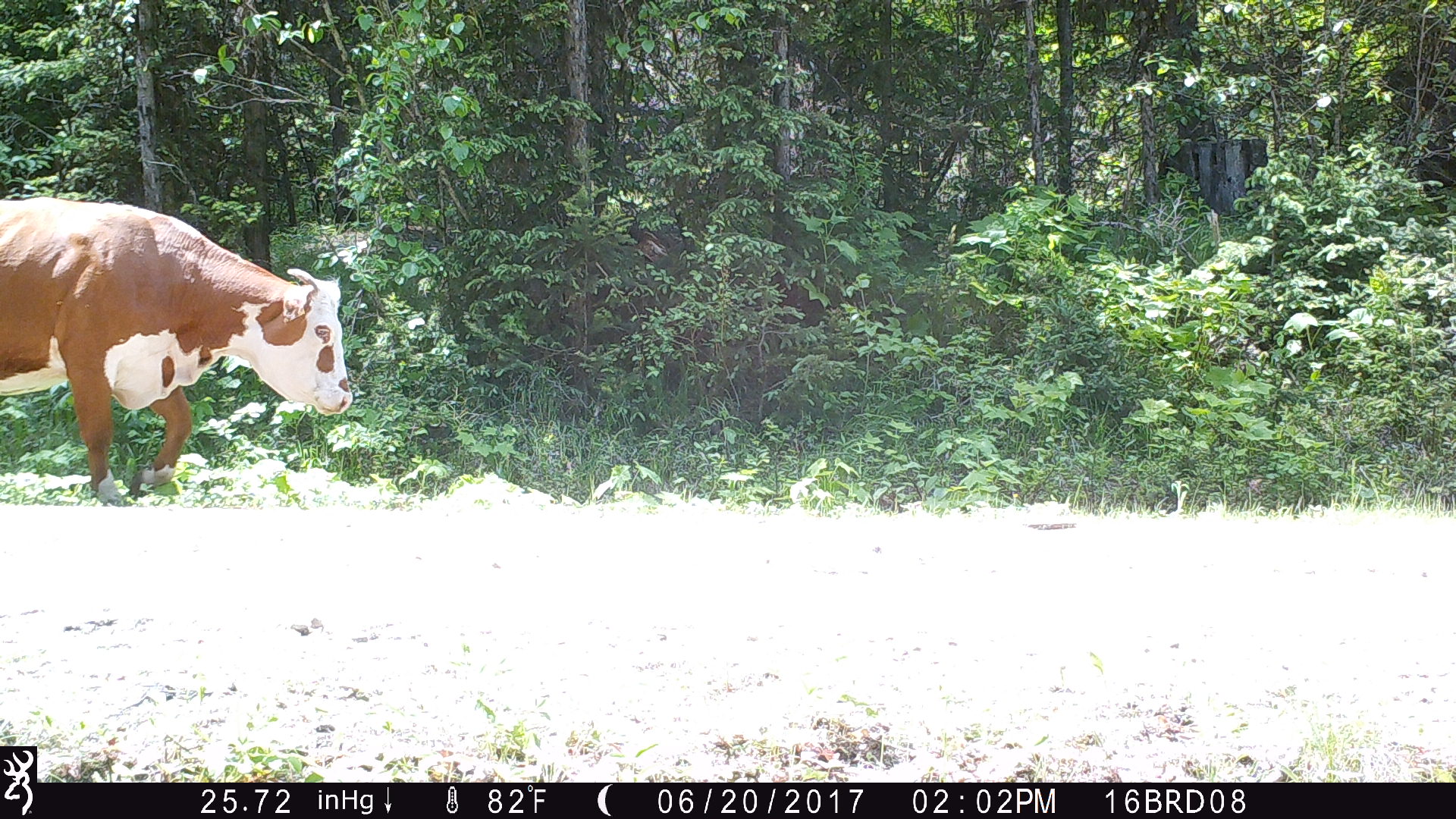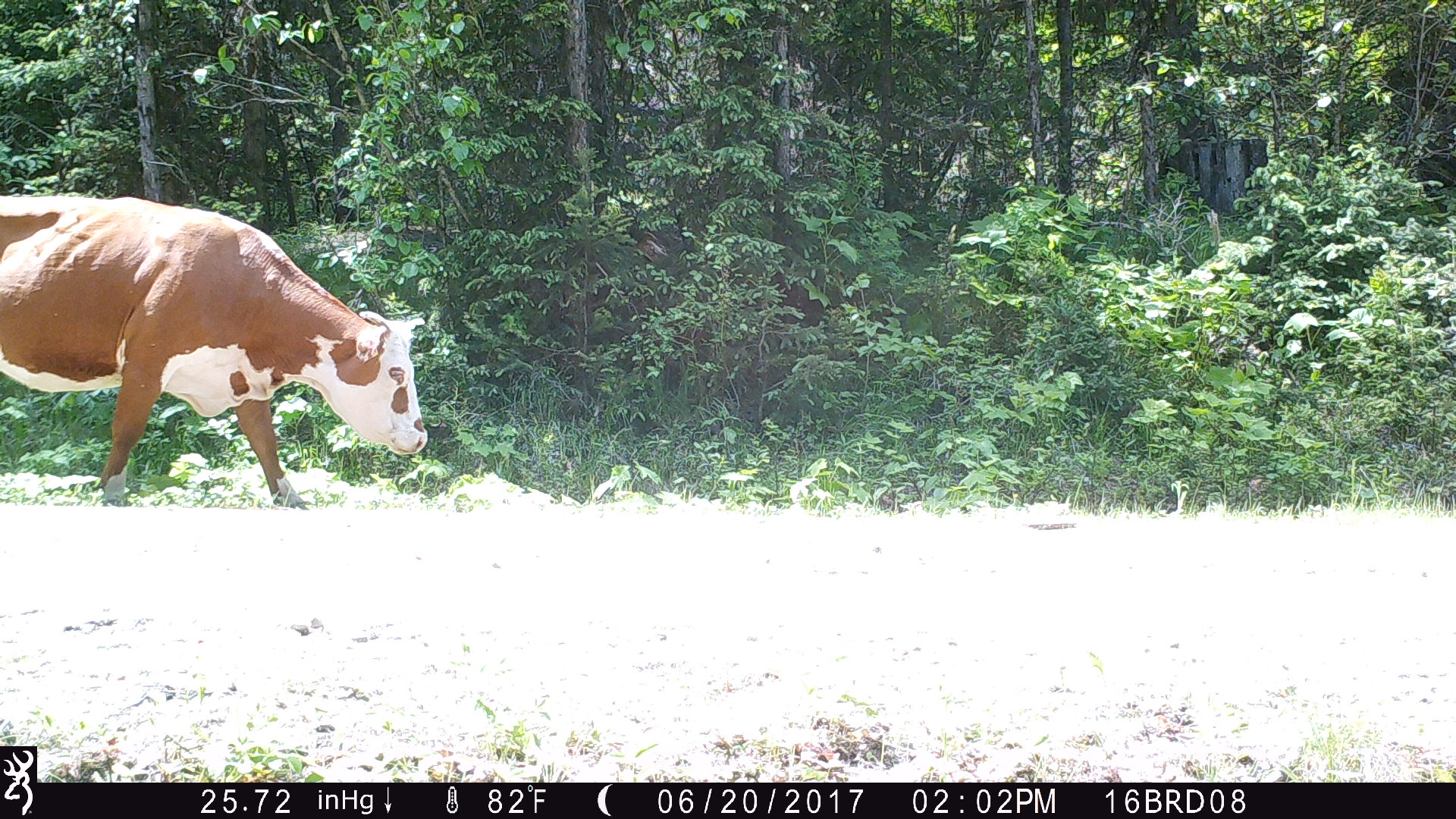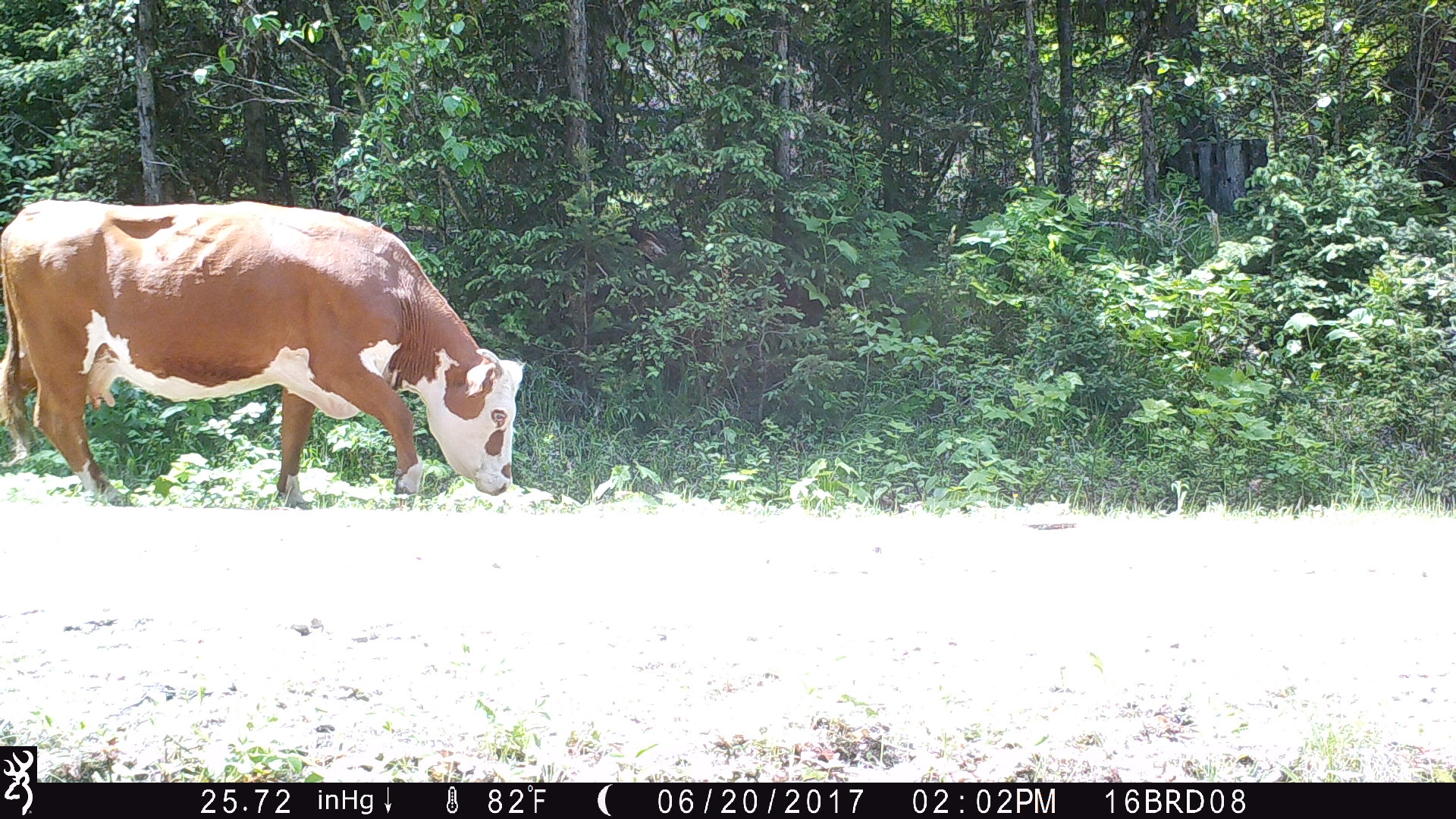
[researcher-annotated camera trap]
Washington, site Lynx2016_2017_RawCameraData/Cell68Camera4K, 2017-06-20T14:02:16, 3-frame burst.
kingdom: Animalia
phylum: Chordata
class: Mammalia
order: Artiodactyla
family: Bovidae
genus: Bos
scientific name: Bos taurus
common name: domestic cattle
Domestic cattle (Bos taurus). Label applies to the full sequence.